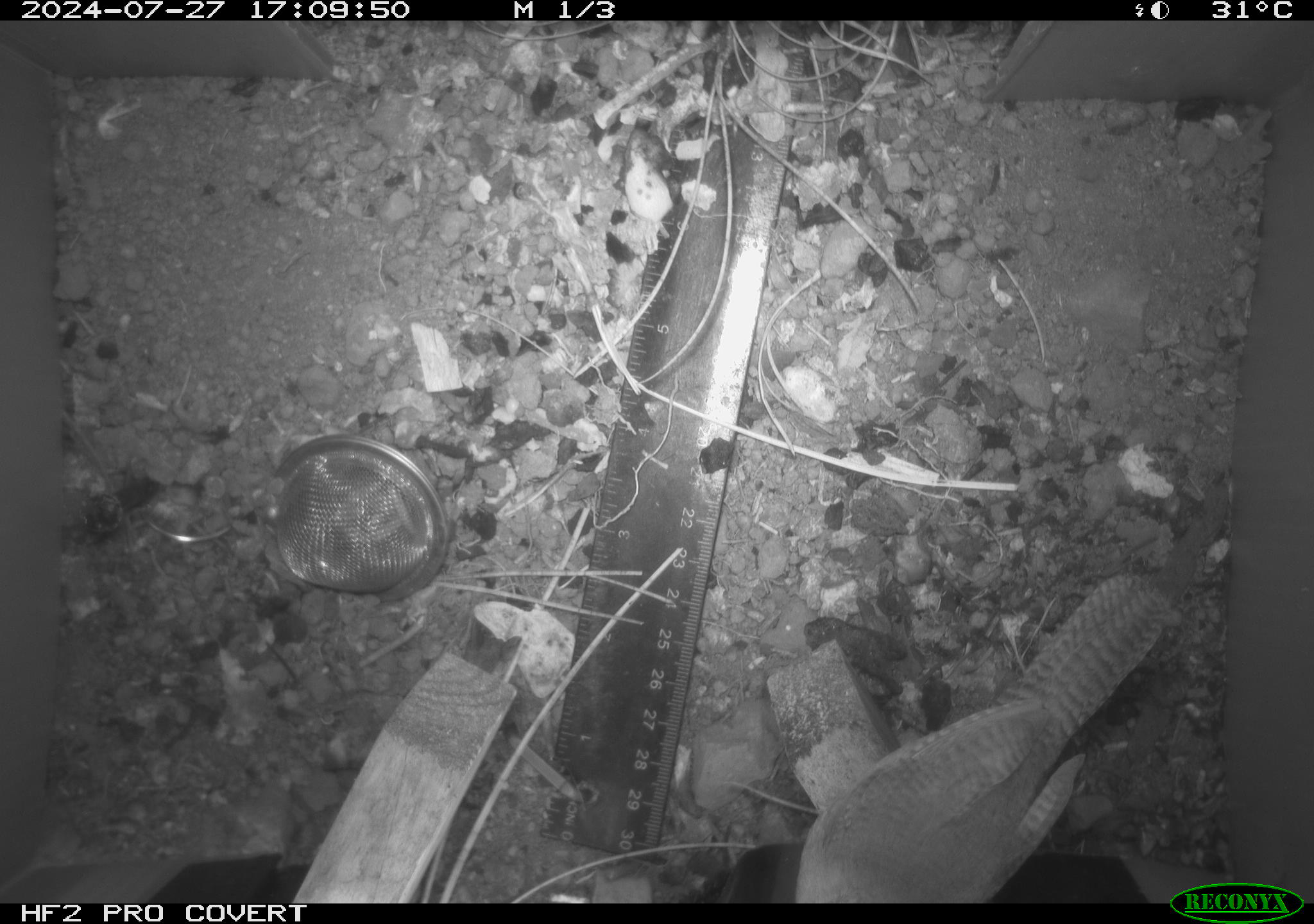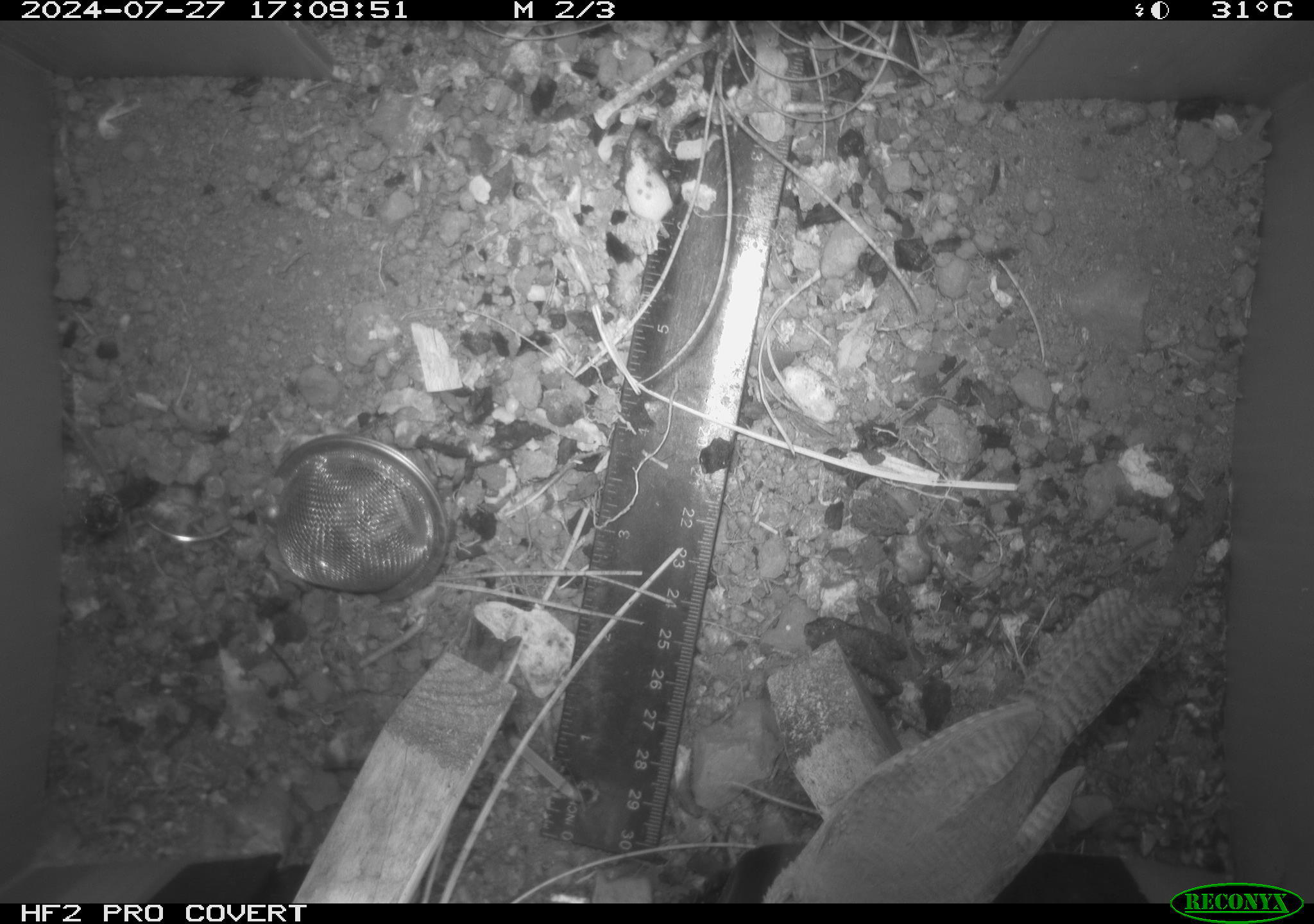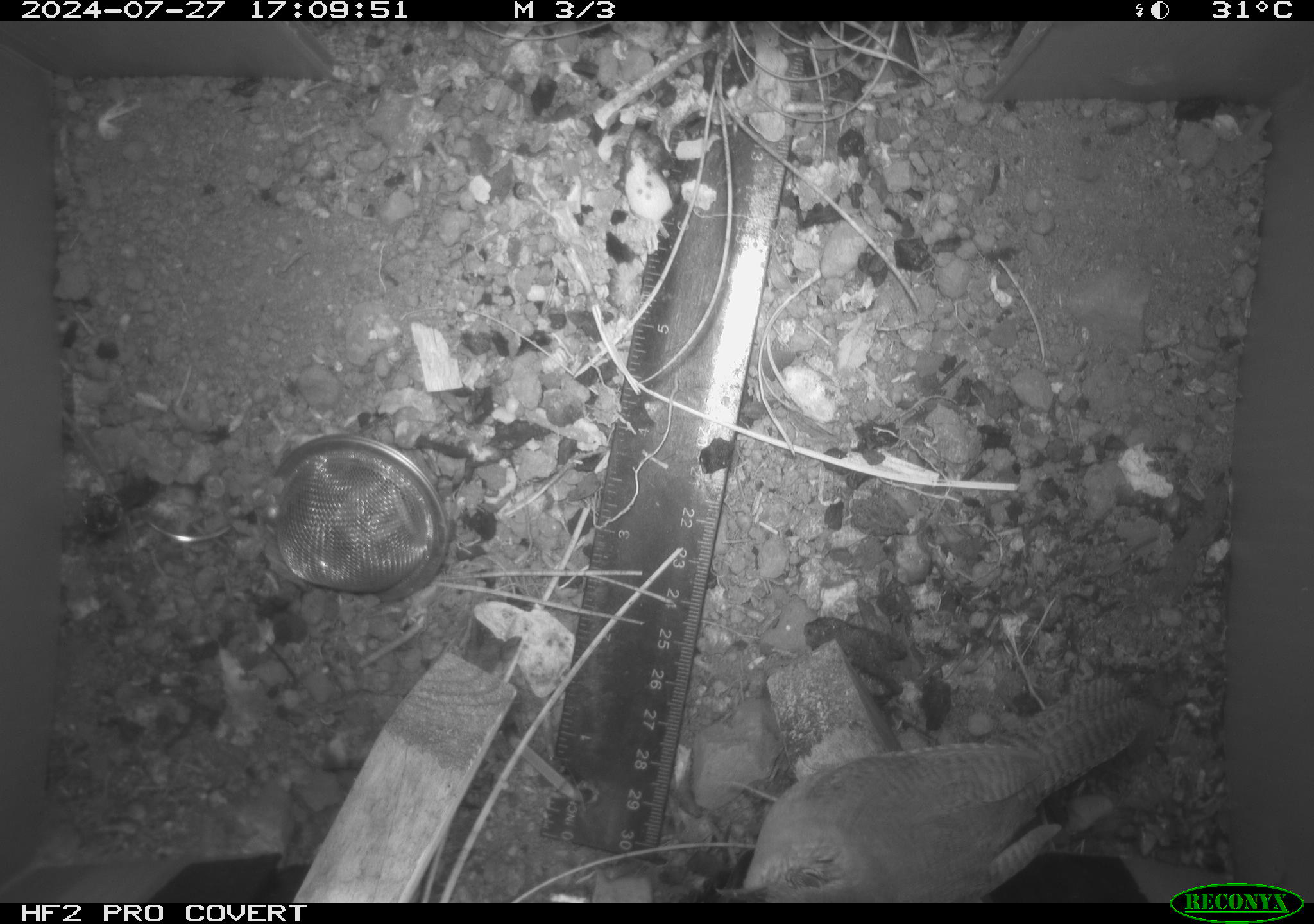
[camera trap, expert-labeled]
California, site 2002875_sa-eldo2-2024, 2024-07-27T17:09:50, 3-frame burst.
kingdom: Animalia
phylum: Chordata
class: Aves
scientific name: Aves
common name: bird